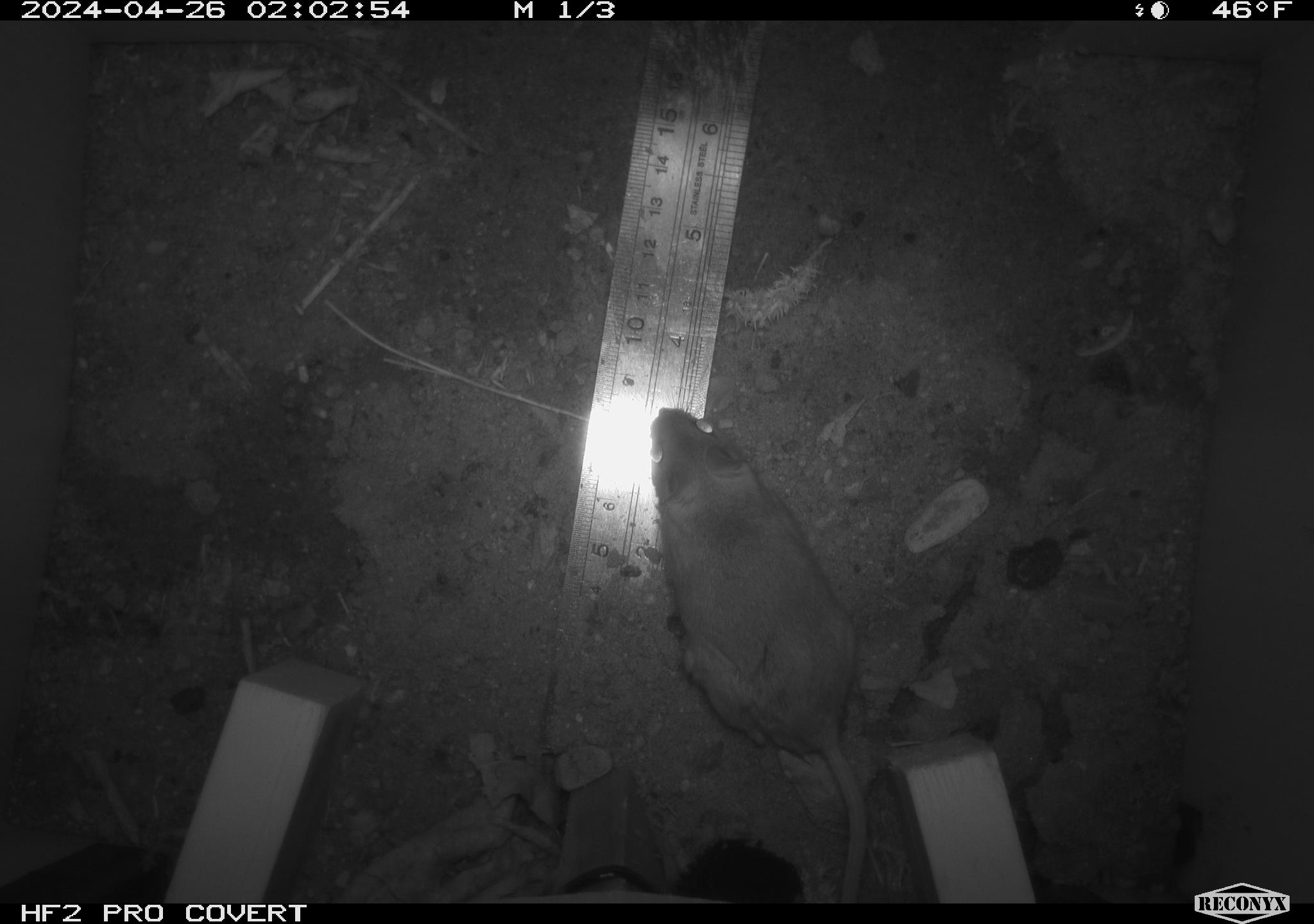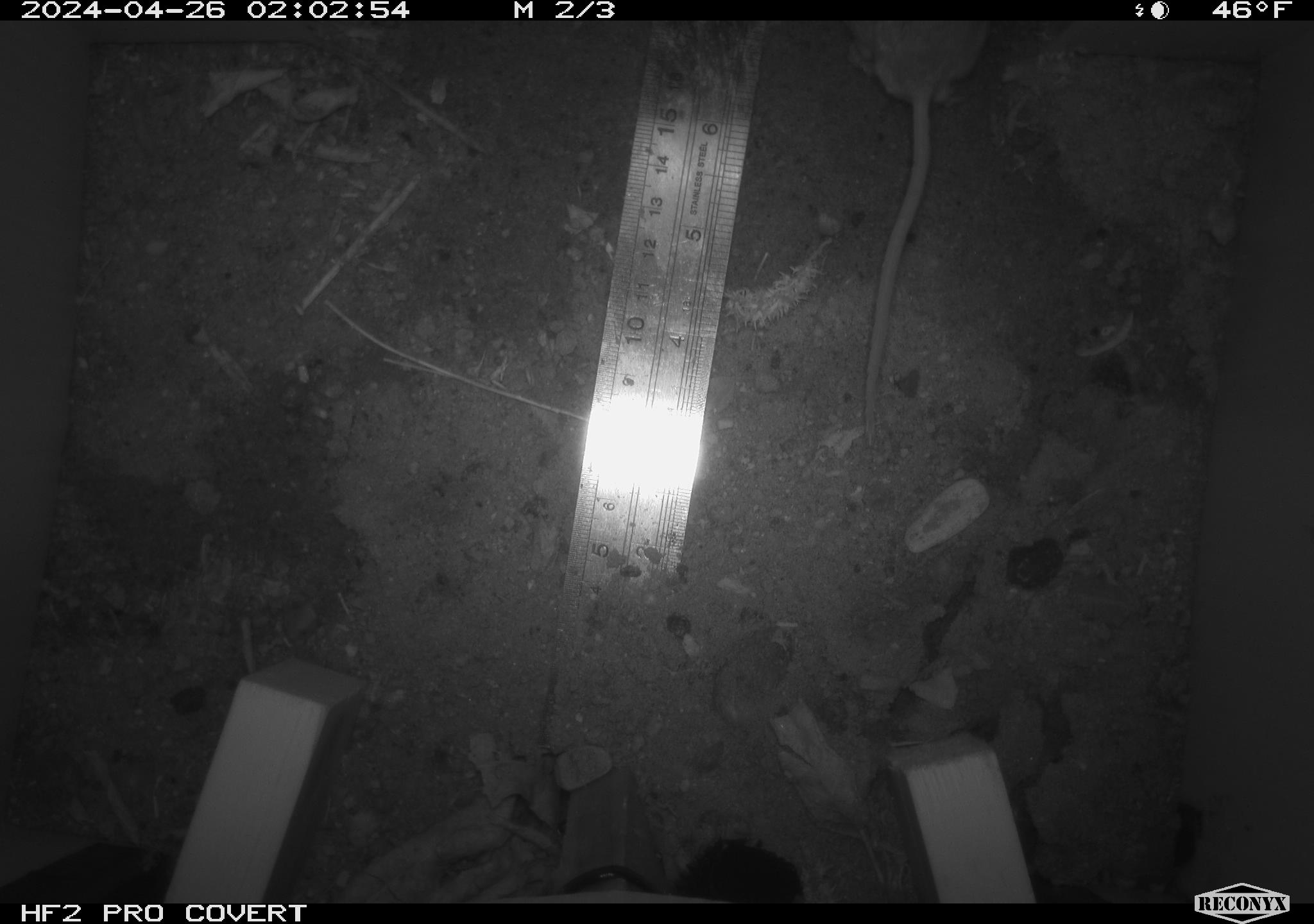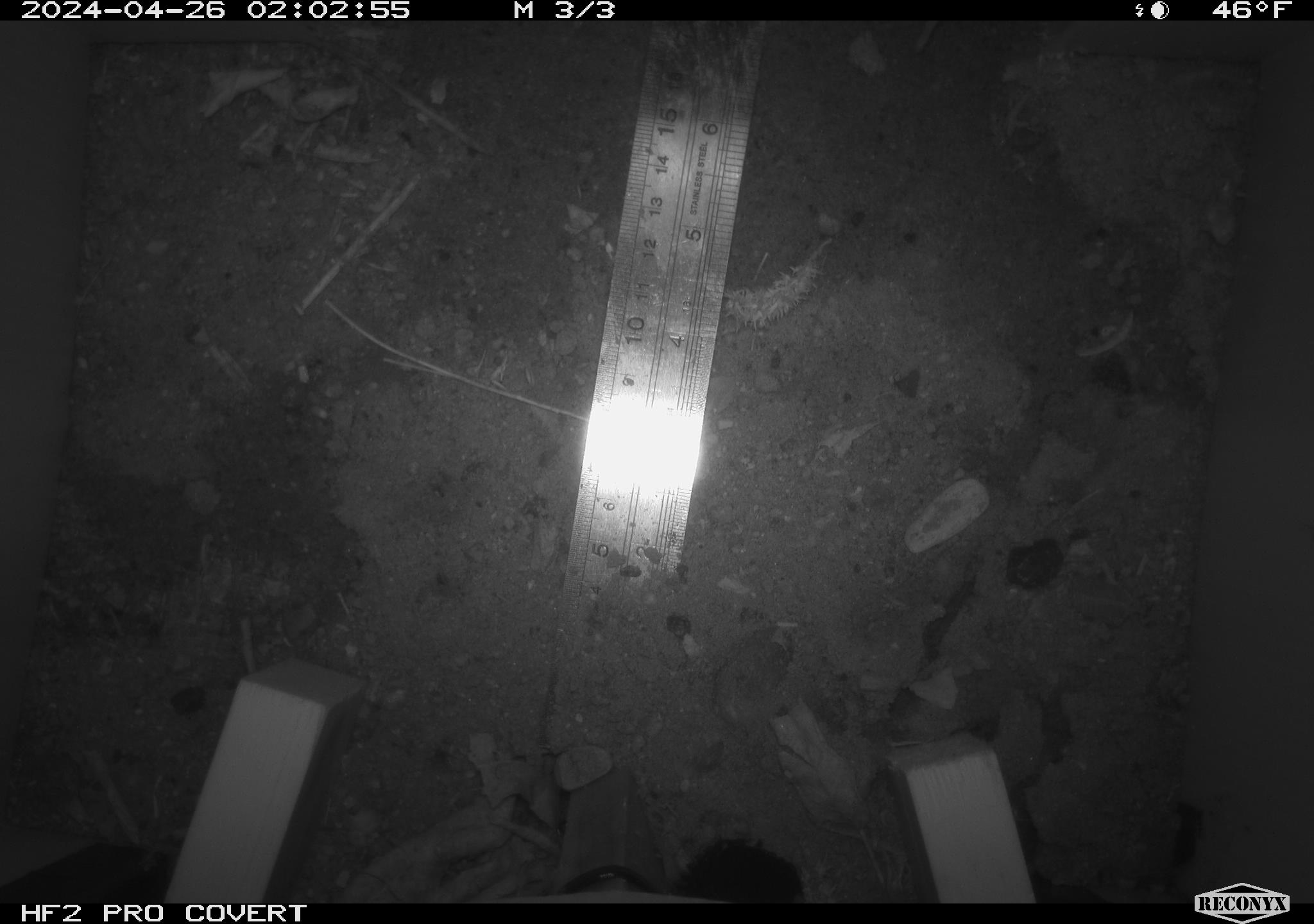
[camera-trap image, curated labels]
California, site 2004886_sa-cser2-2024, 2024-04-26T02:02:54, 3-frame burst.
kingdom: Animalia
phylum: Chordata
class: Mammalia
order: Rodentia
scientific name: Rodentia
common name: rodent